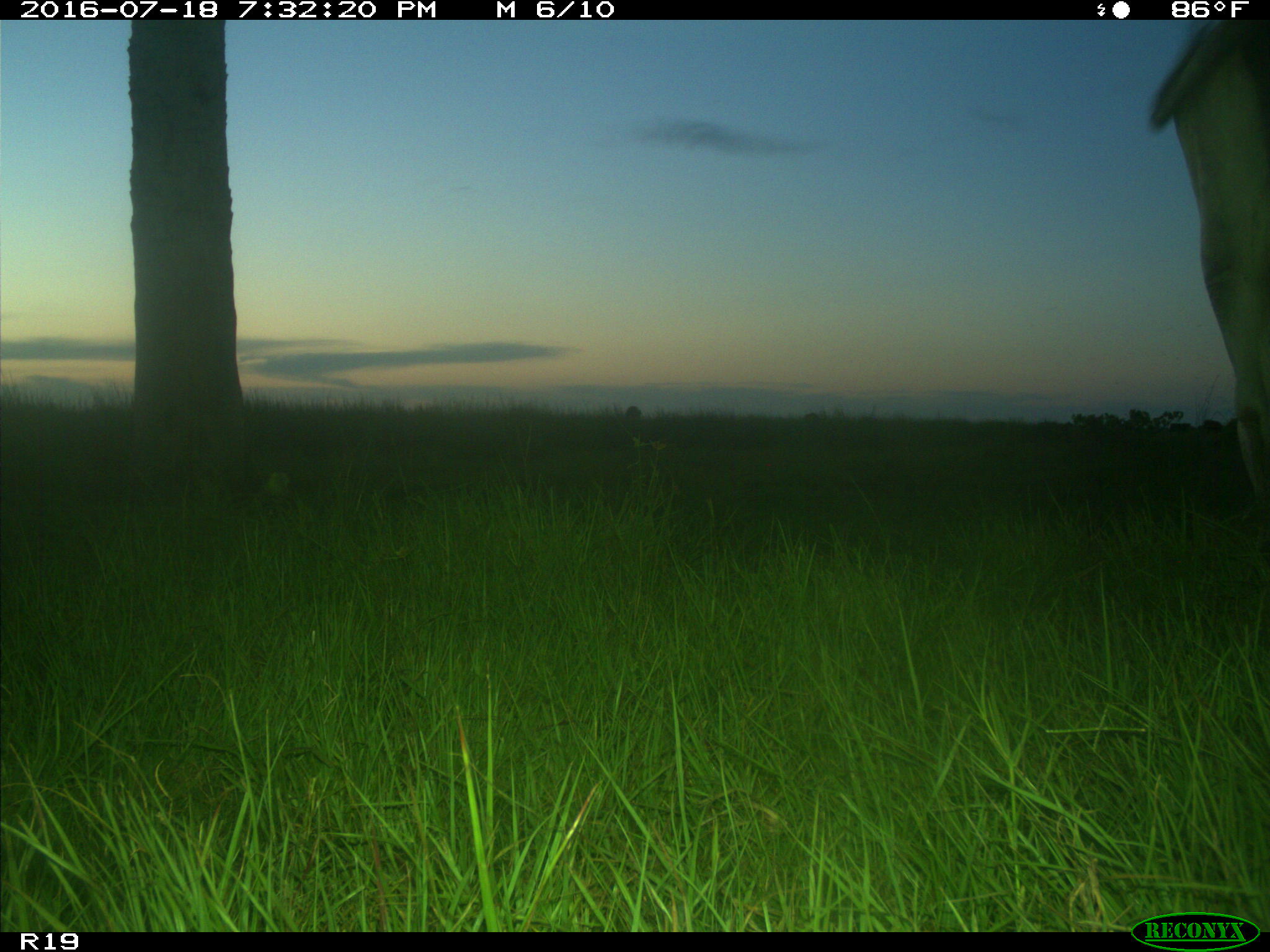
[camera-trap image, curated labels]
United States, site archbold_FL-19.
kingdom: Animalia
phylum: Chordata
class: Mammalia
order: Artiodactyla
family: Bovidae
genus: Bos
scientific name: Bos taurus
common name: domestic cow